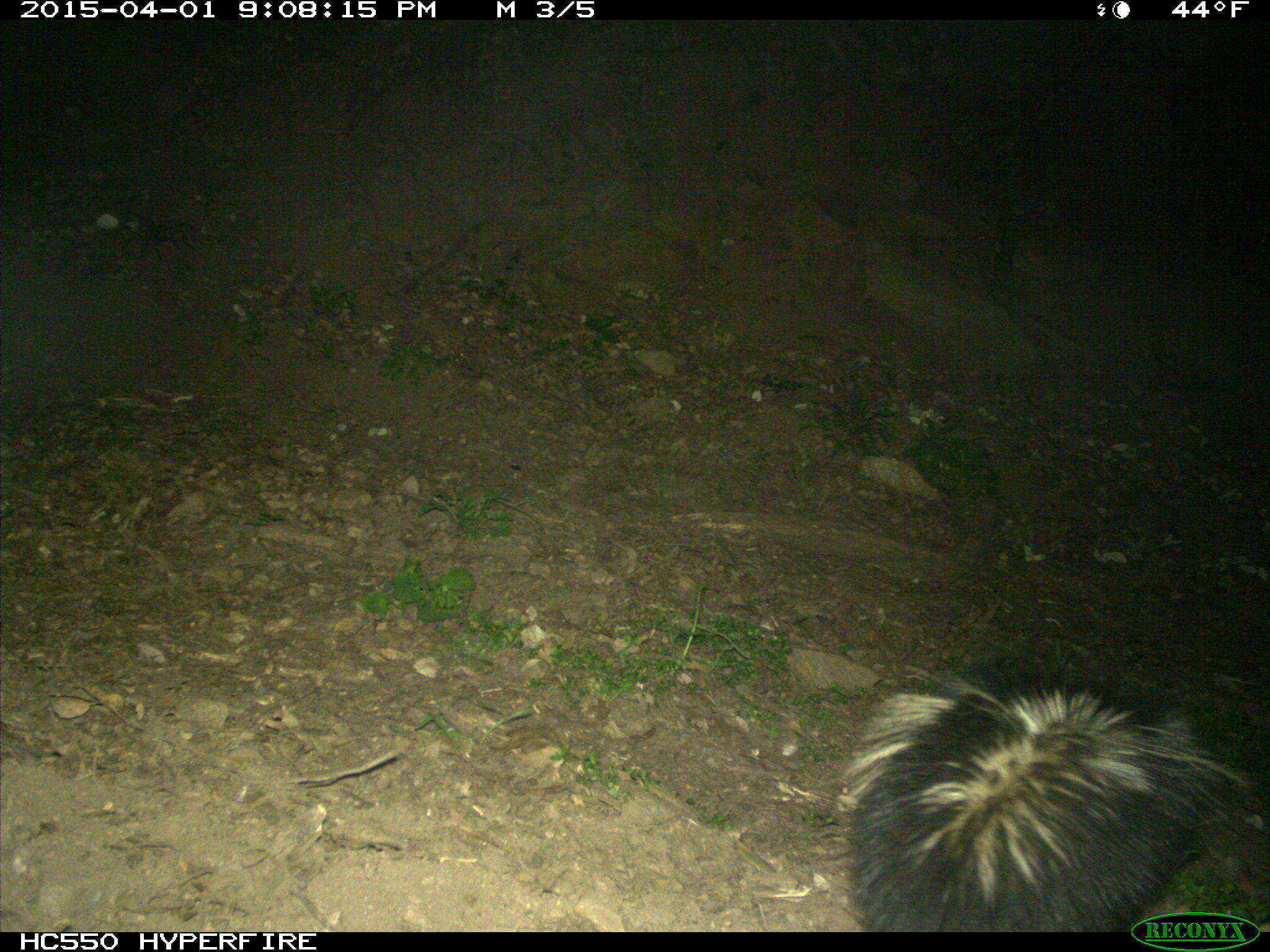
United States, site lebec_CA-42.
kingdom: Animalia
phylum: Chordata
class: Mammalia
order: Carnivora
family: Mephitidae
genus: Mephitis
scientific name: Mephitis mephitis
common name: striped skunk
Mephitis mephitis (striped skunk).